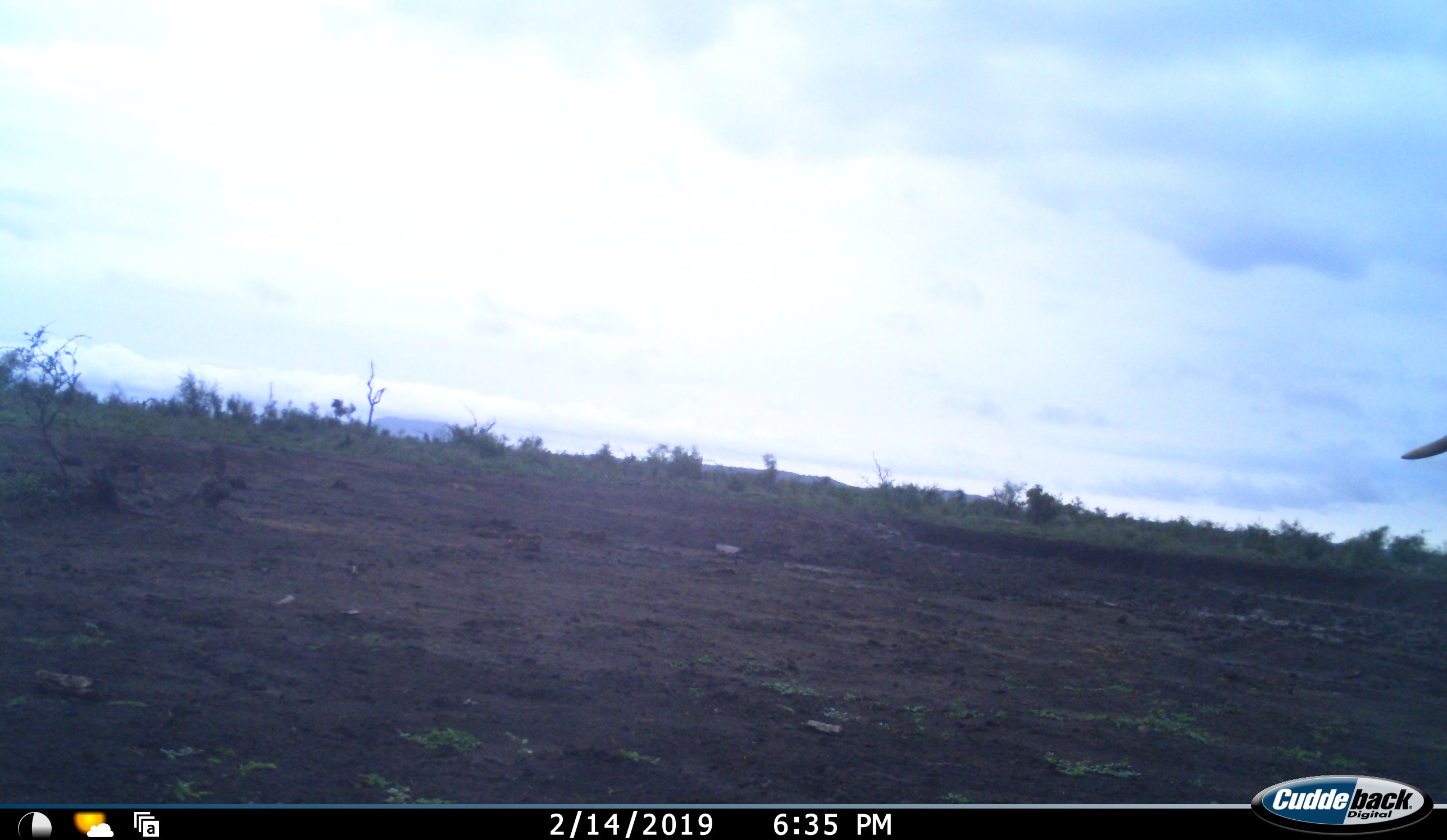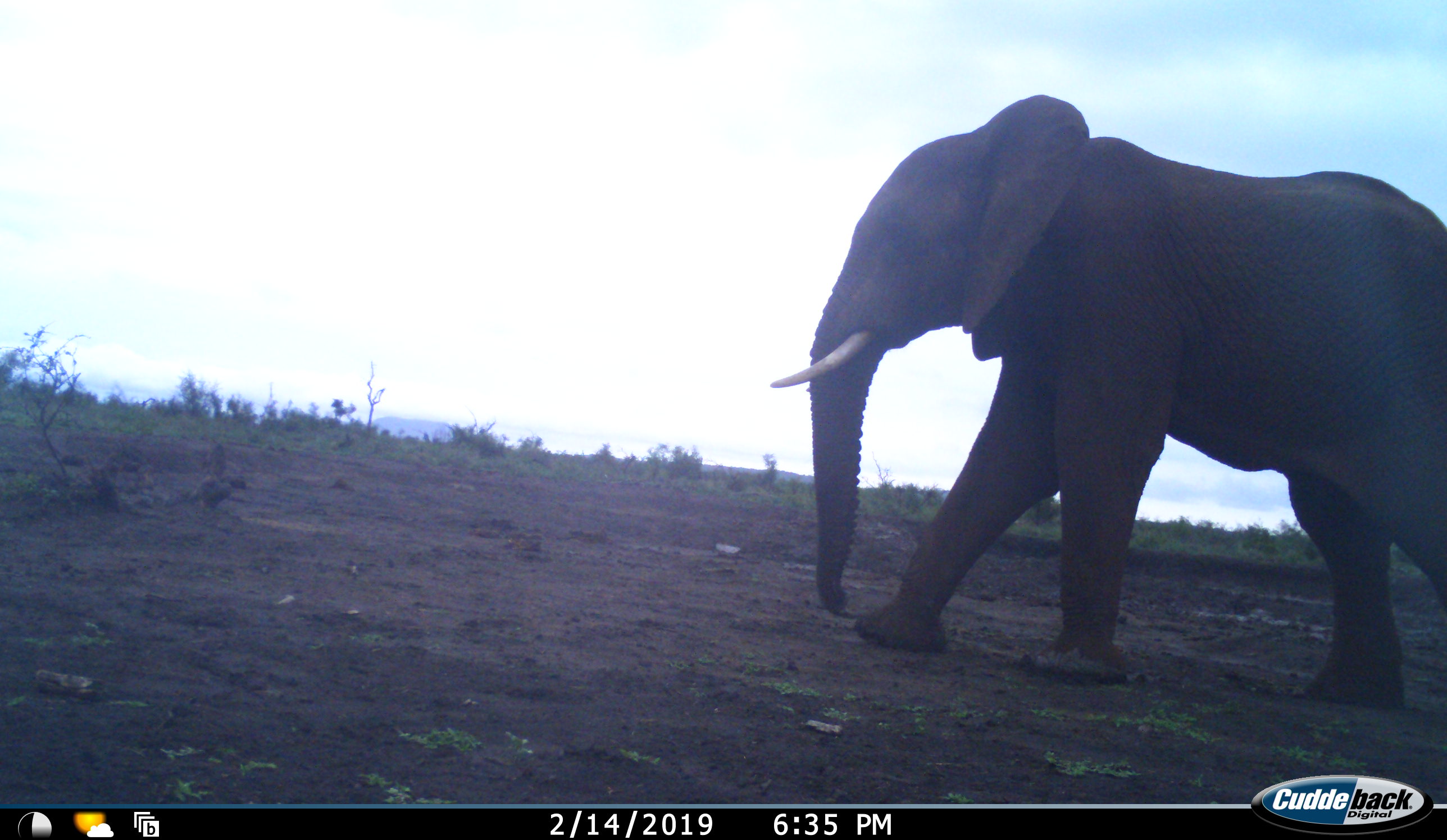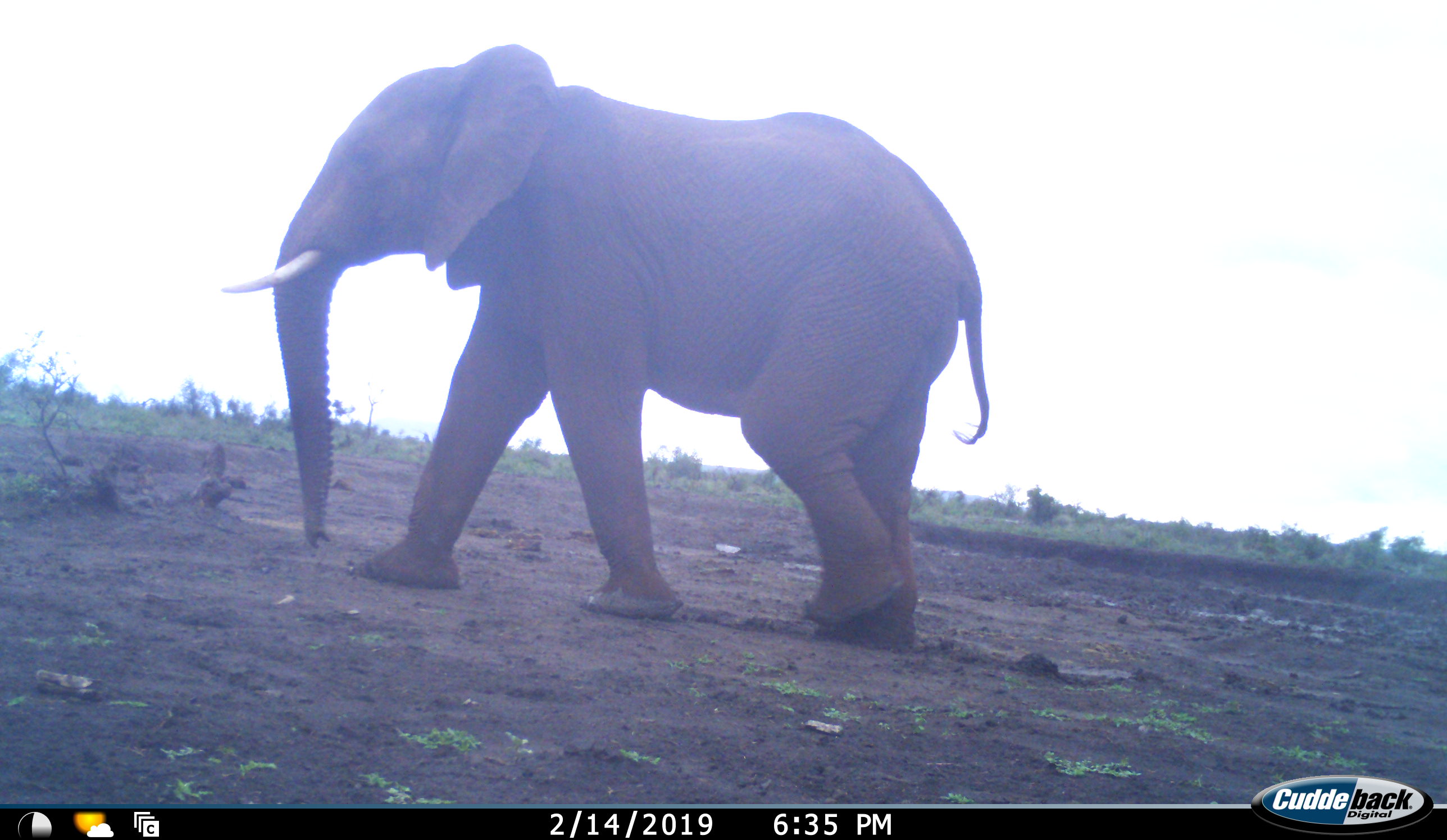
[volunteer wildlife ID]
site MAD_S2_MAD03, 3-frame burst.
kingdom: Animalia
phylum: Chordata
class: Mammalia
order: Proboscidea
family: Elephantidae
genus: Loxodonta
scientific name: Loxodonta africana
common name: african bush elephant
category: elephant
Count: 1.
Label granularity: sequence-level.